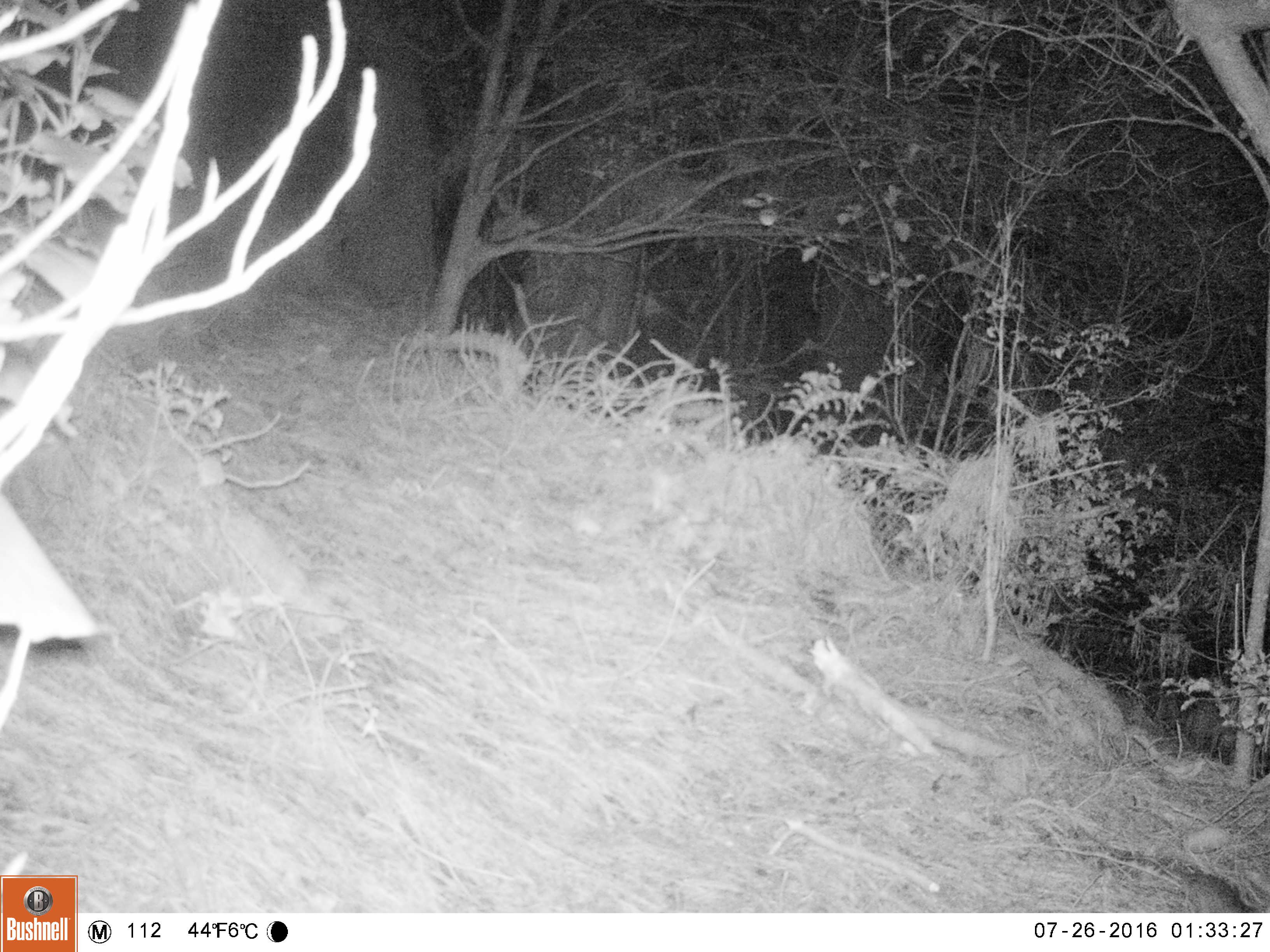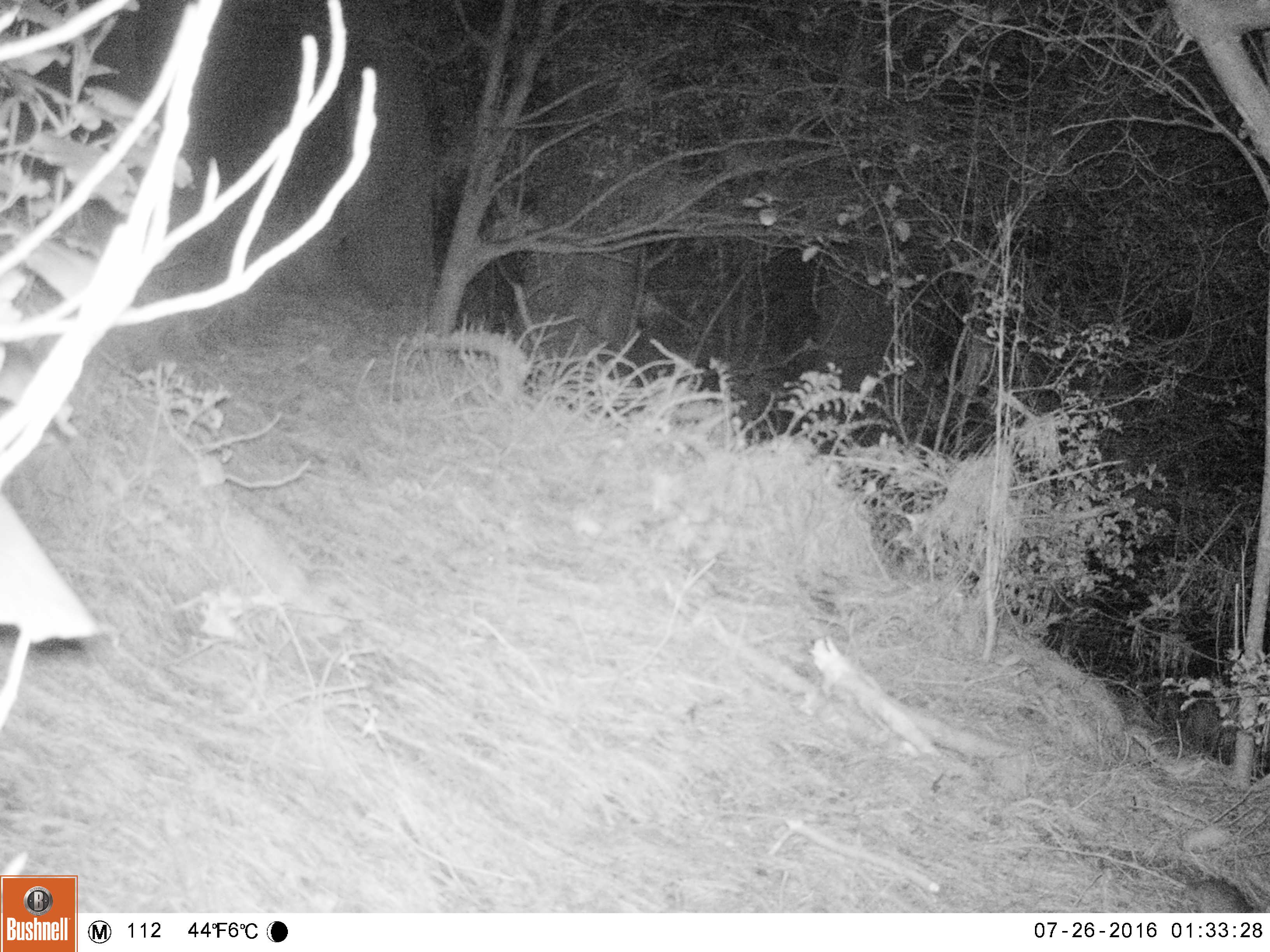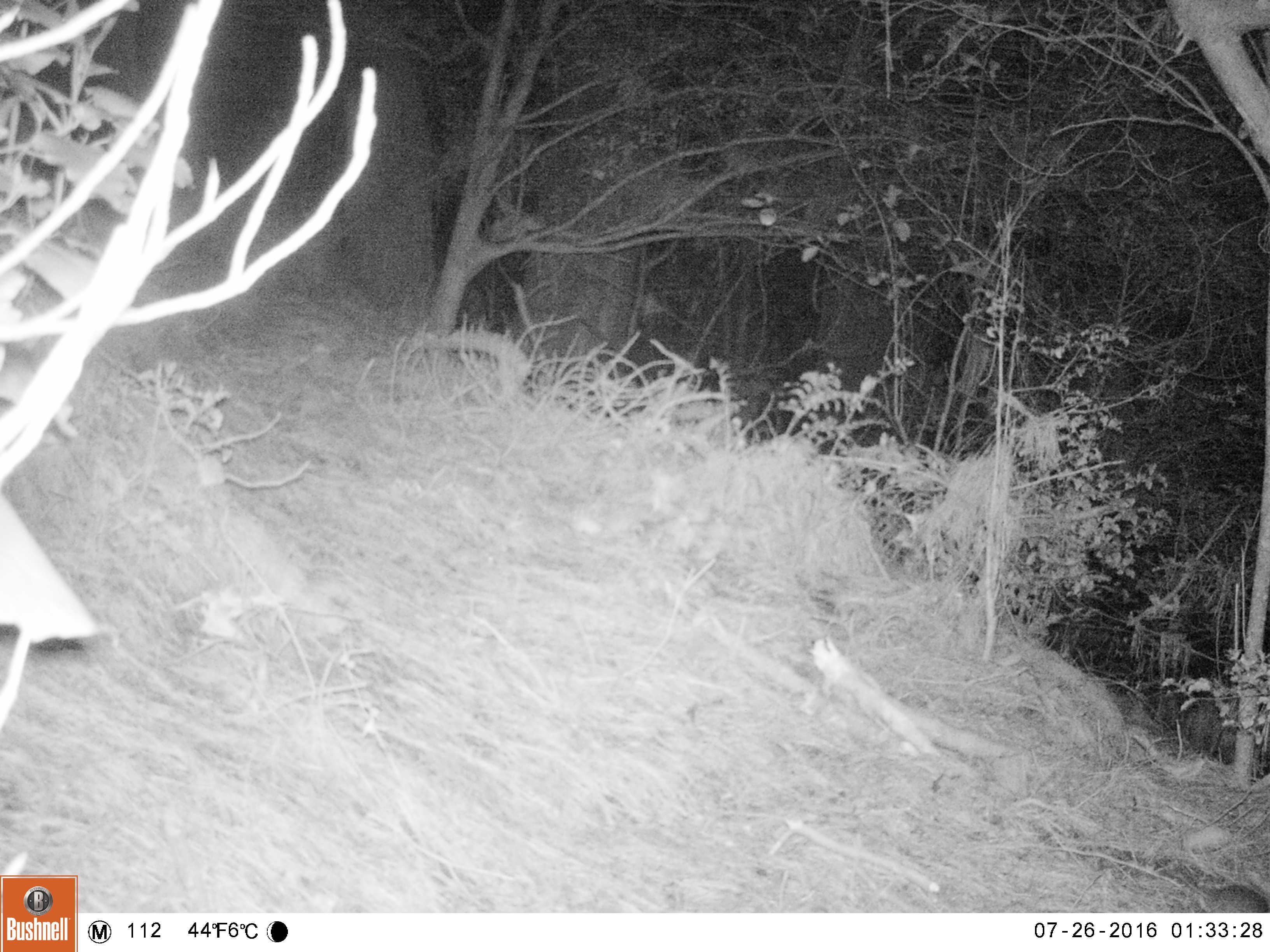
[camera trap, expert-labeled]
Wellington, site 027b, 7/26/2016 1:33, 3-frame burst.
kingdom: Animalia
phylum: Chordata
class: Mammalia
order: Rodentia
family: Muridae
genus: Rattus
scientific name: Rattus rattus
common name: ship rat